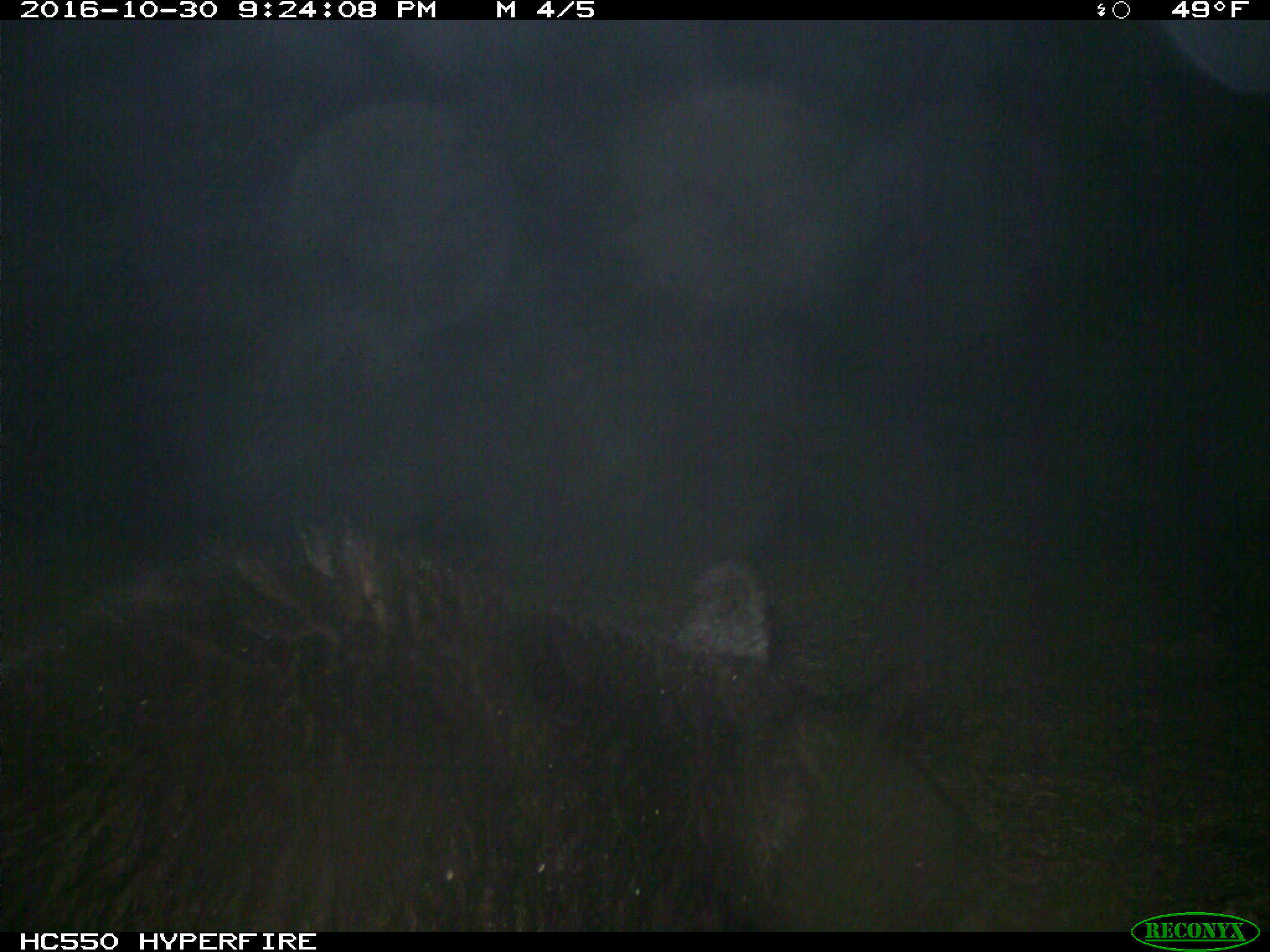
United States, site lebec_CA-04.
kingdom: Animalia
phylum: Chordata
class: Mammalia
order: Carnivora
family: Ursidae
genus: Ursus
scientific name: Ursus americanus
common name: american black bear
Ursus americanus (american black bear).